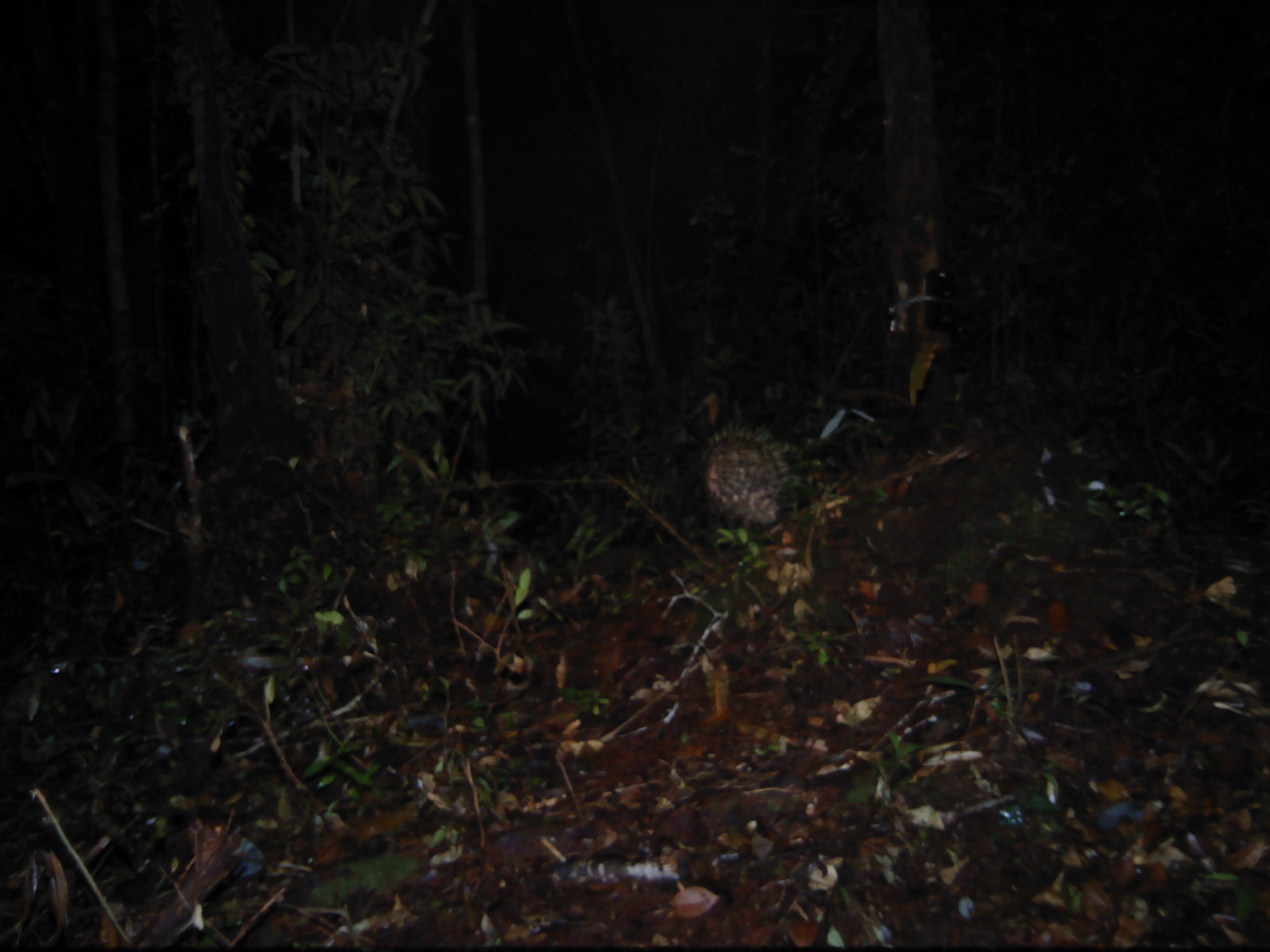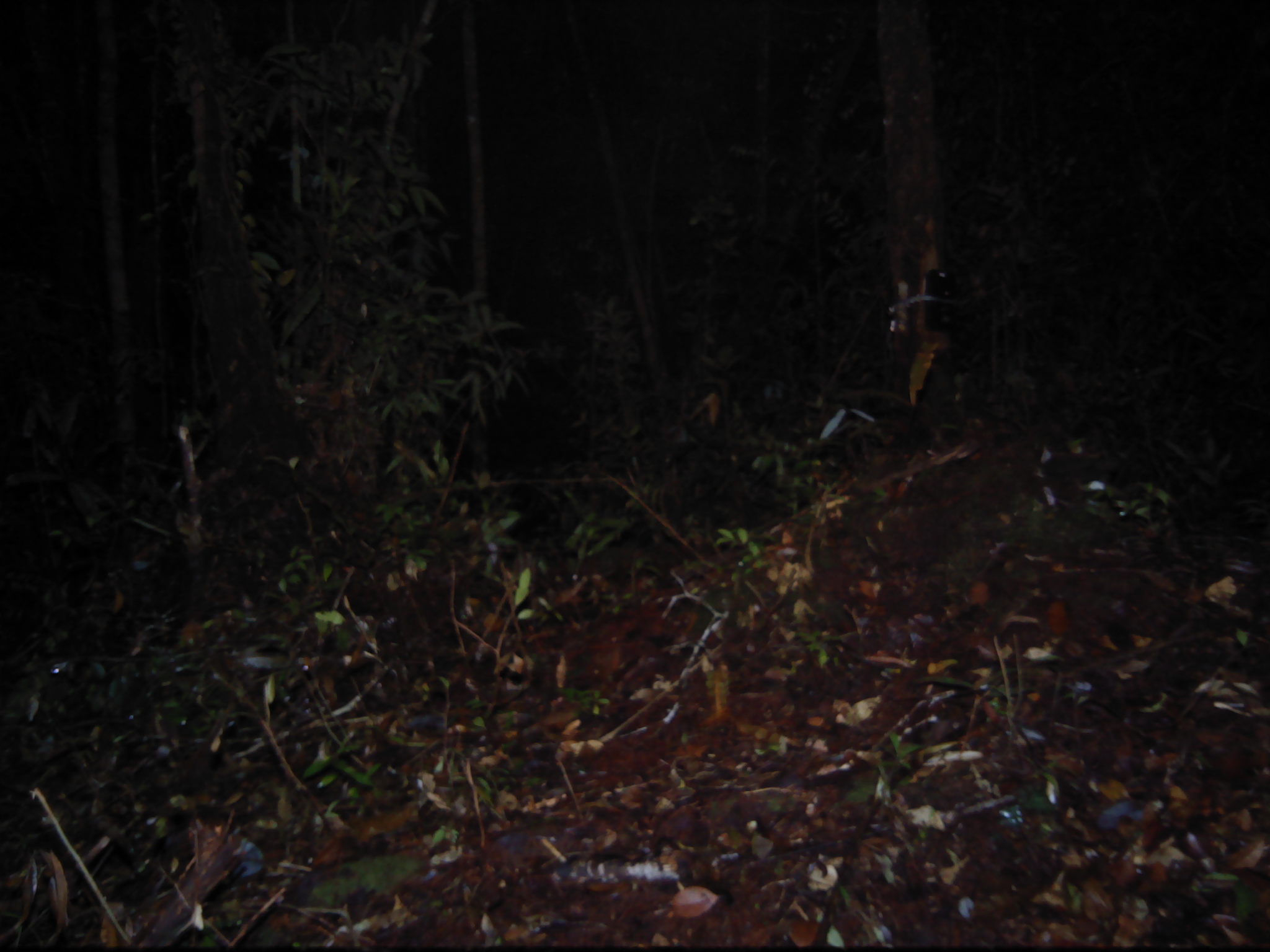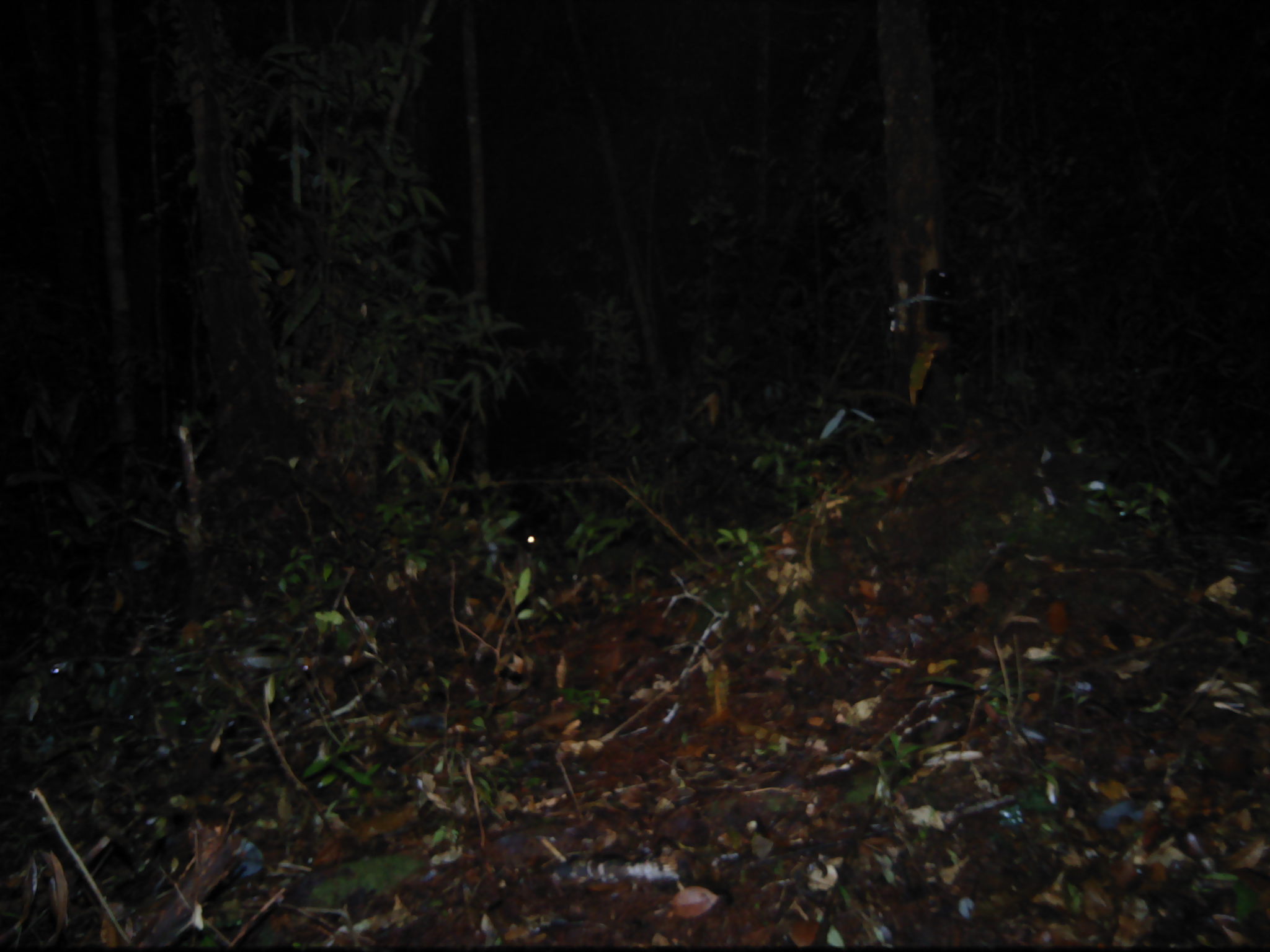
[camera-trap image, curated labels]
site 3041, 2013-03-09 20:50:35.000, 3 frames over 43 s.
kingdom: Animalia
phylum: Chordata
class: Mammalia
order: Rodentia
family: Hystricidae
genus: Hystrix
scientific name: Hystrix brachyura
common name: east asian porcupine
Hystrix brachyura (east asian porcupine), count 1.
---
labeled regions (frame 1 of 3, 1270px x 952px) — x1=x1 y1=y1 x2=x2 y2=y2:
hystrix brachyura: x1=698 y1=414 x2=793 y2=527